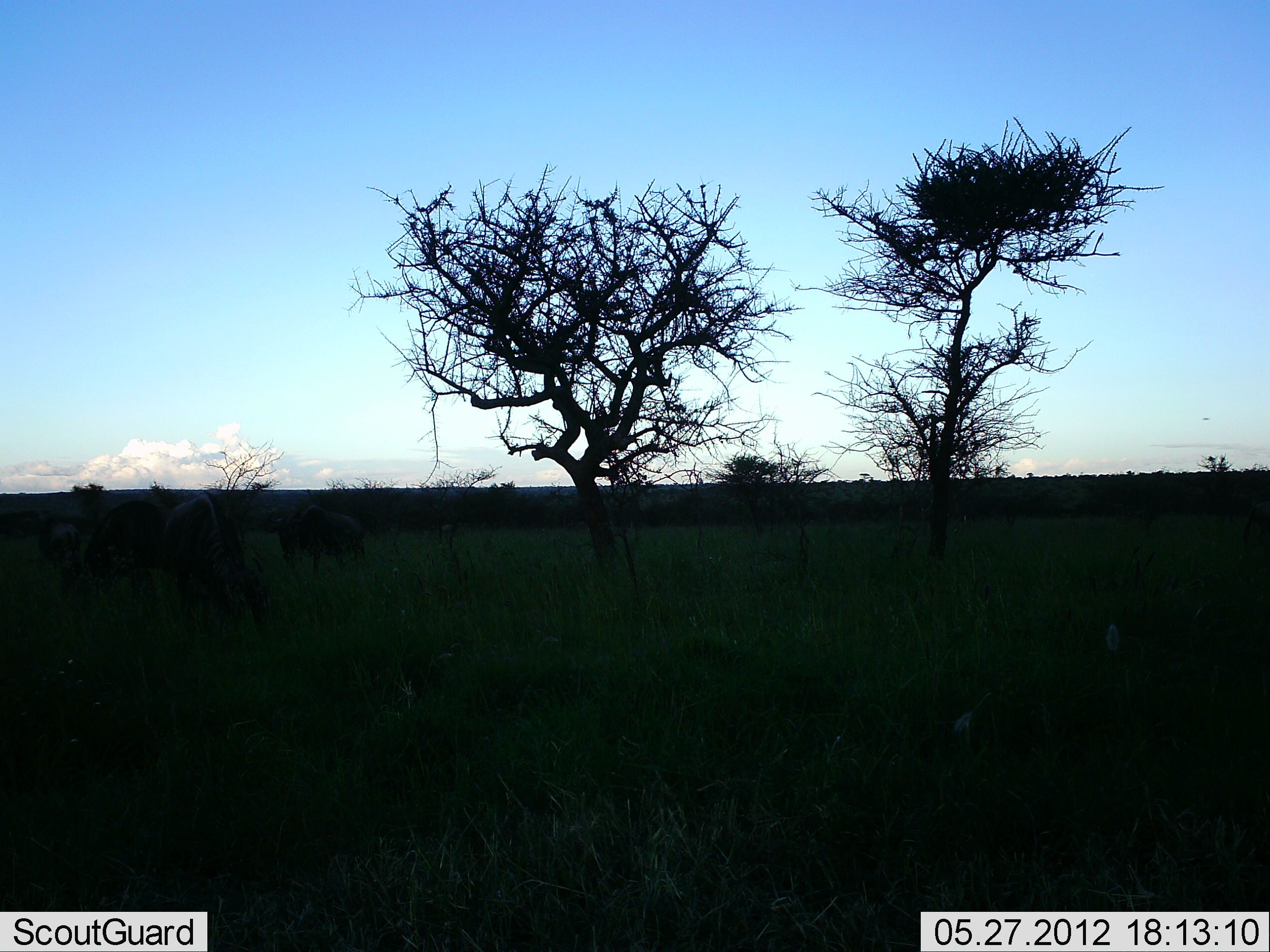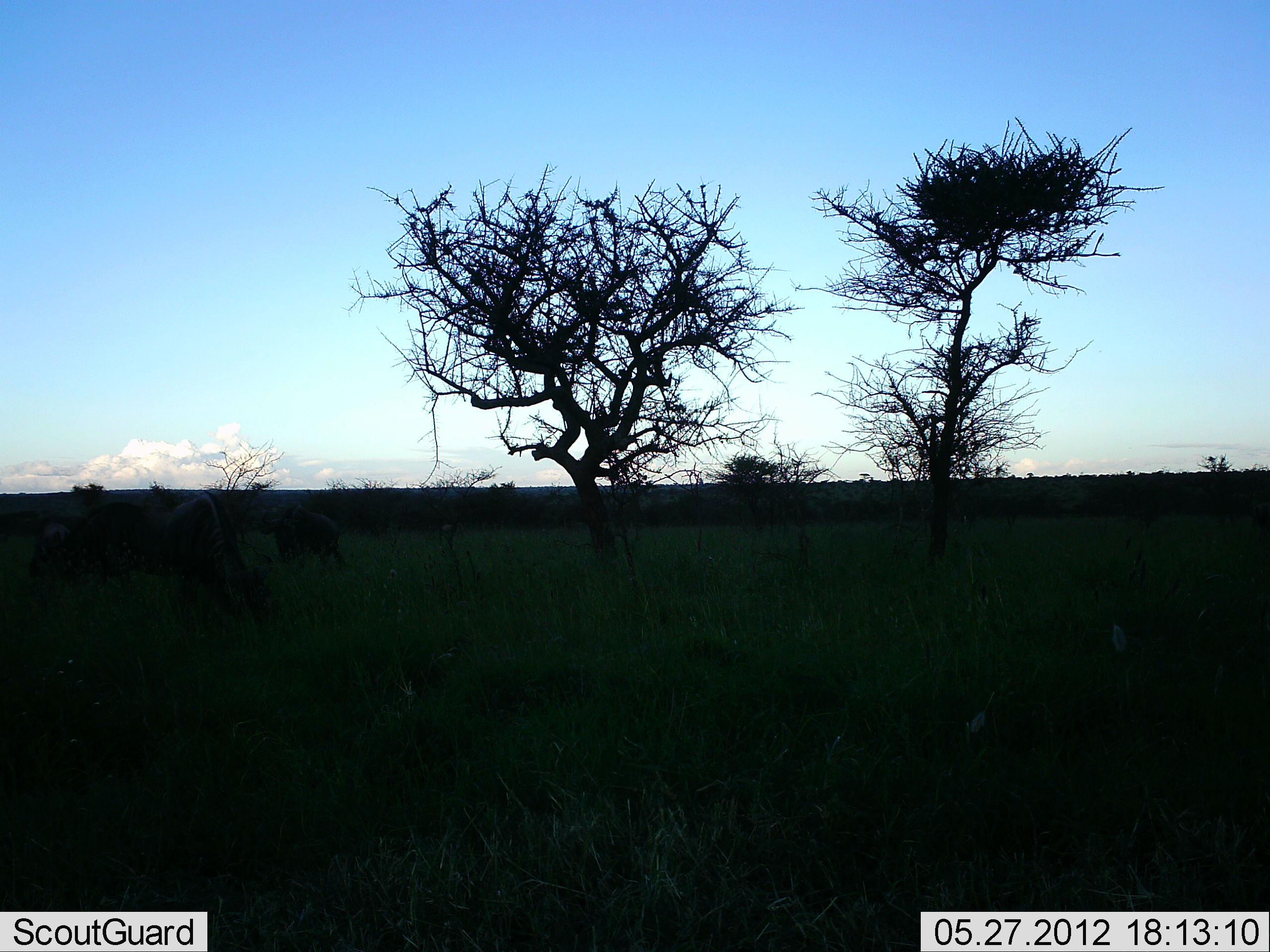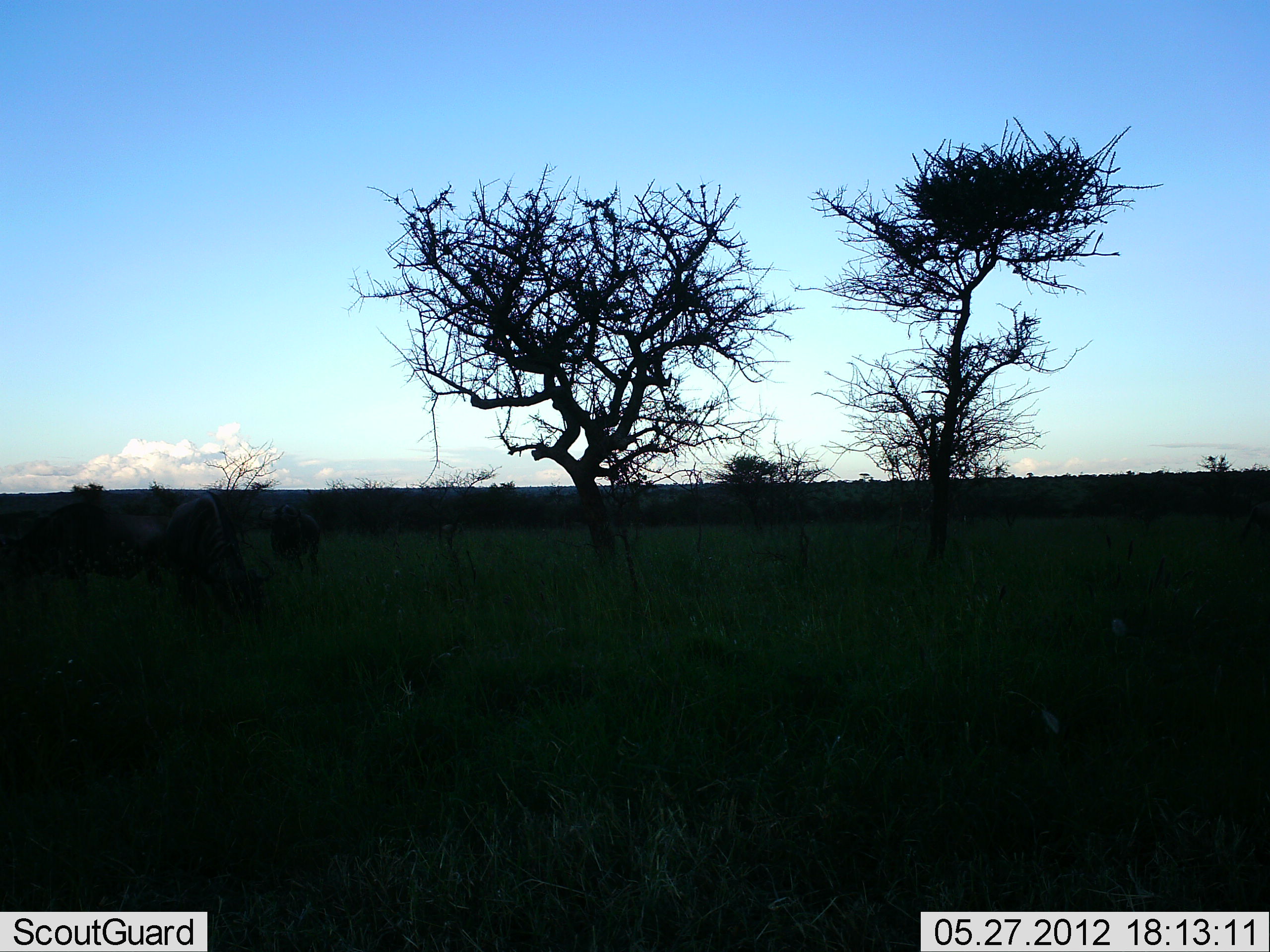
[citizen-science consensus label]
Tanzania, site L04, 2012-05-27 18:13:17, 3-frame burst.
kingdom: Animalia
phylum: Chordata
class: Mammalia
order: Artiodactyla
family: Bovidae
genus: Connochaetes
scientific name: Connochaetes taurinus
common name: blue wildebeest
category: wildebeest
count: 4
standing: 18%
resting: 0%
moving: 45%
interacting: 0%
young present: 0%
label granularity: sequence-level